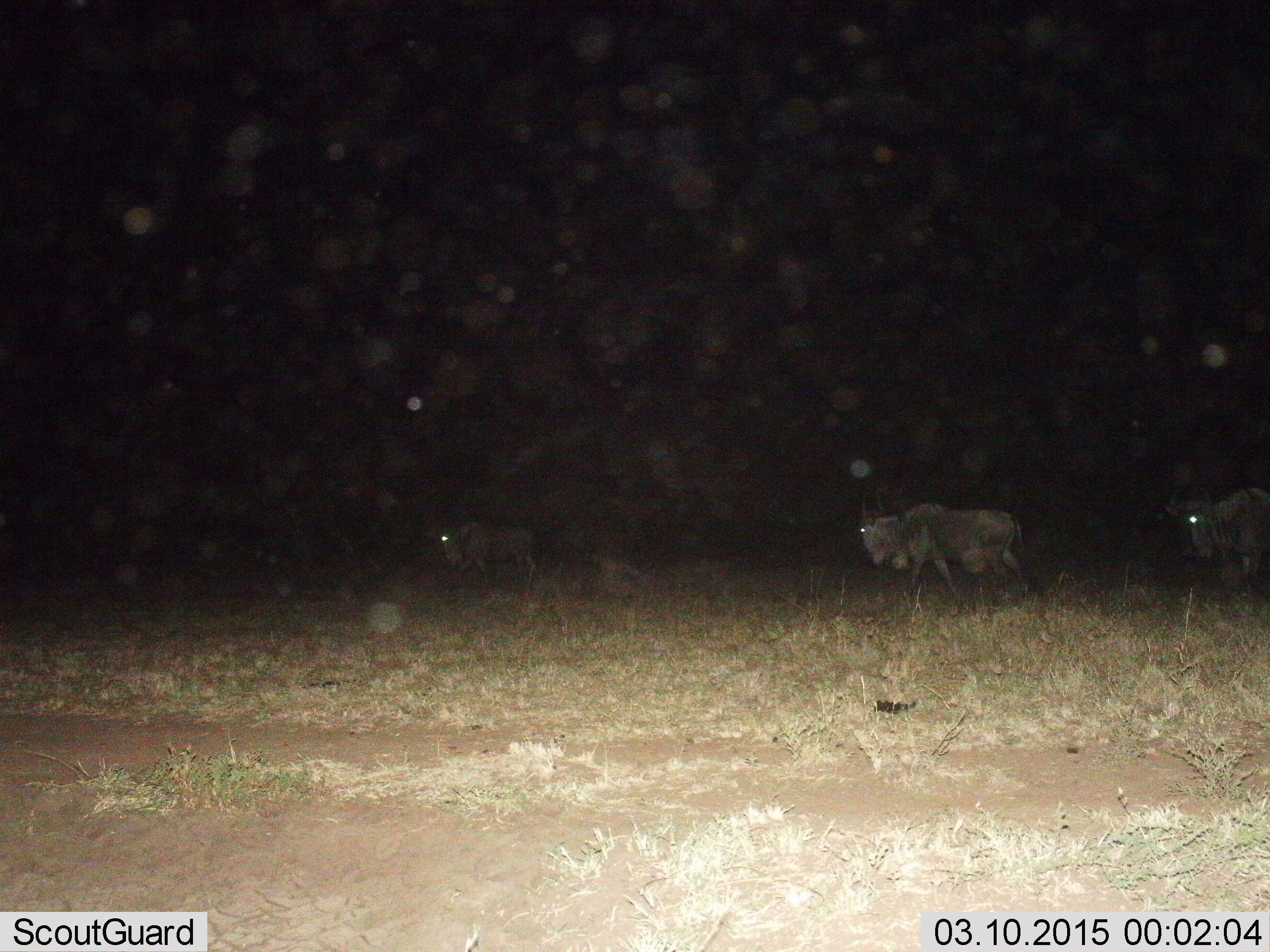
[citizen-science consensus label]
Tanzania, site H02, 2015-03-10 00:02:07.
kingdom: Animalia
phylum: Chordata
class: Mammalia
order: Artiodactyla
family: Bovidae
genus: Connochaetes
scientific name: Connochaetes taurinus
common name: blue wildebeest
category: wildebeest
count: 3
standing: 0%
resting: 0%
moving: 100%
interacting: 0%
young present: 0%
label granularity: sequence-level